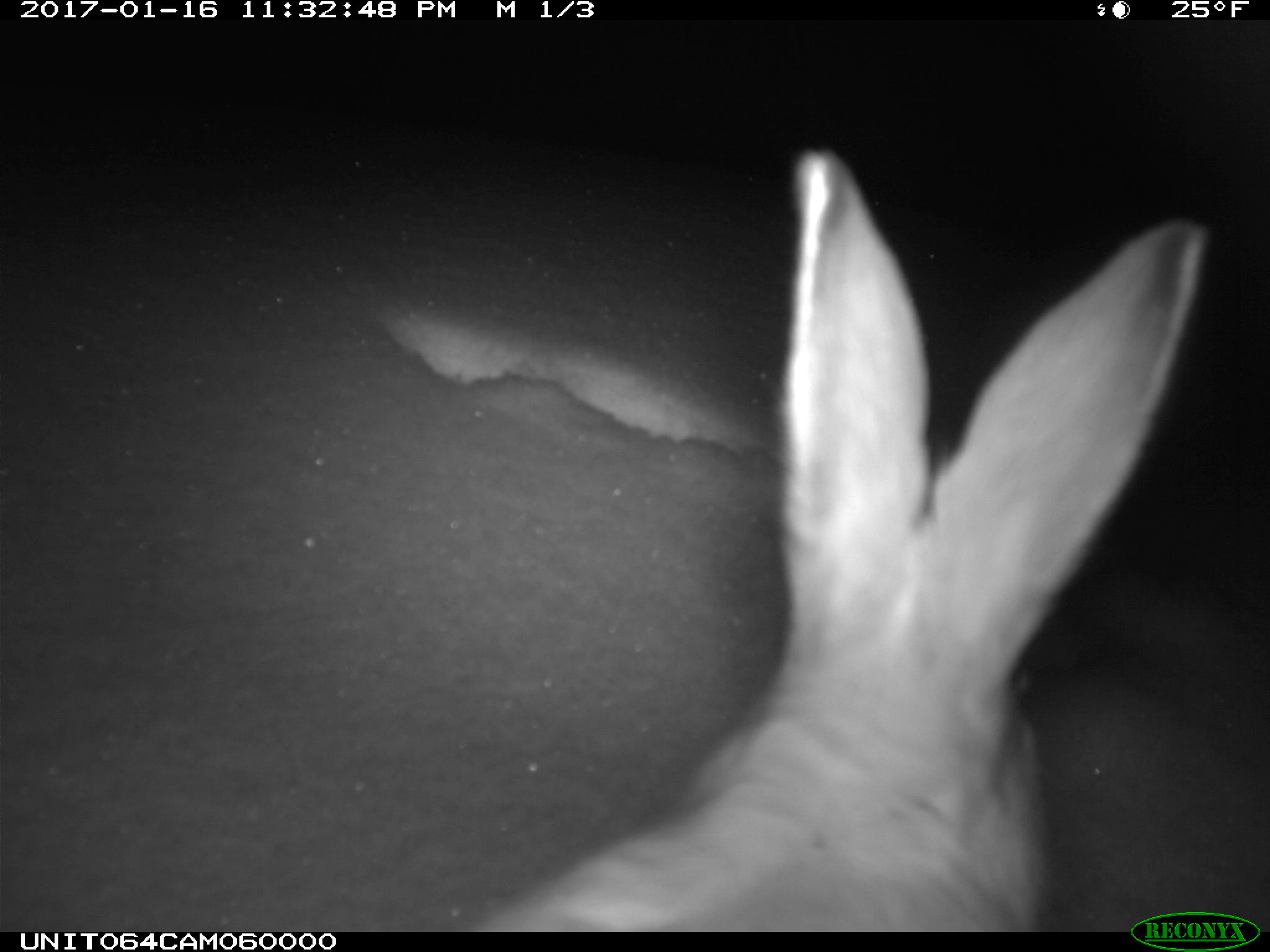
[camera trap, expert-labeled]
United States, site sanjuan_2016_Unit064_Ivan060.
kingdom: Animalia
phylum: Chordata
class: Mammalia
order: Lagomorpha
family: Leporidae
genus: Lepus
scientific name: Lepus americanus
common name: snowshoe hare